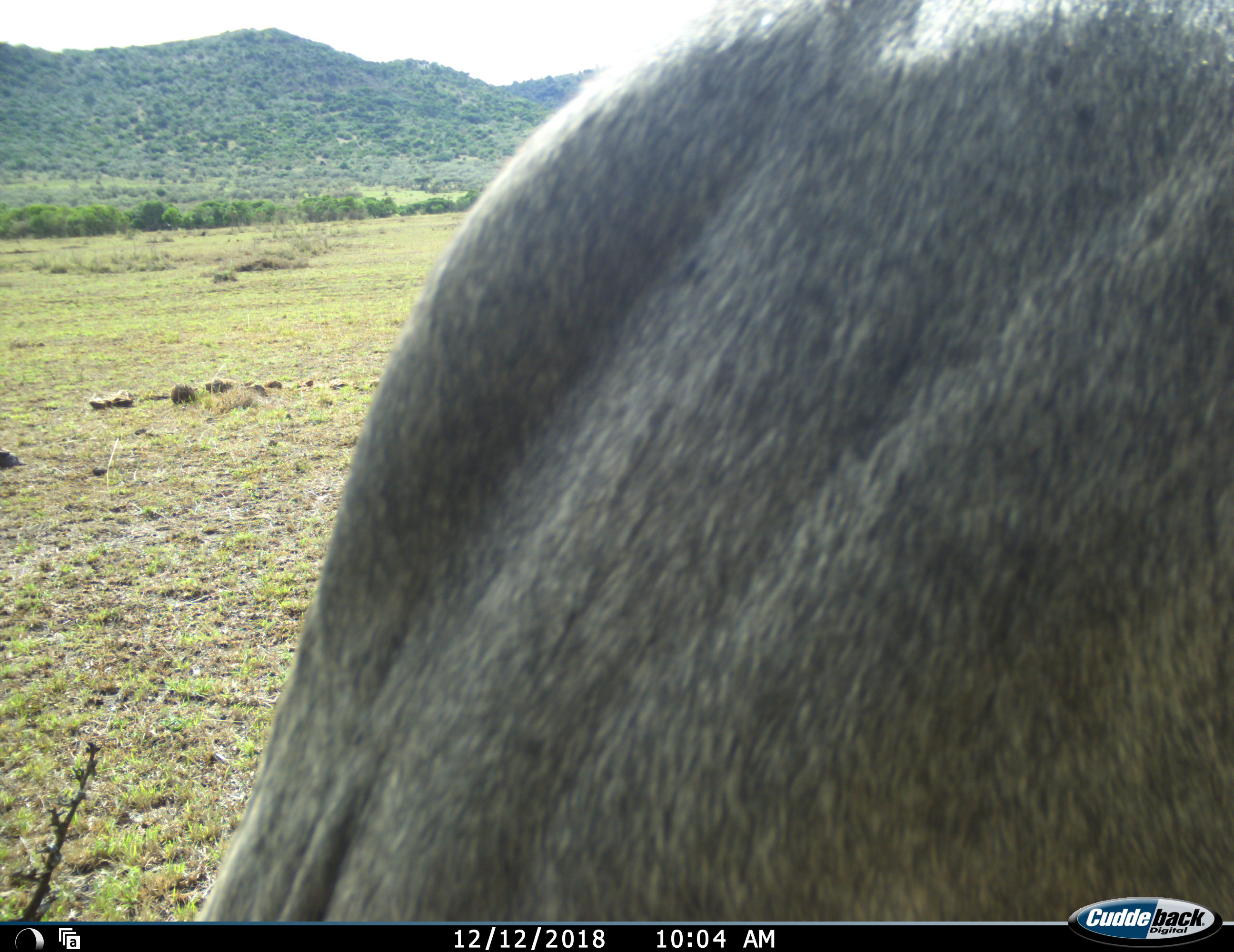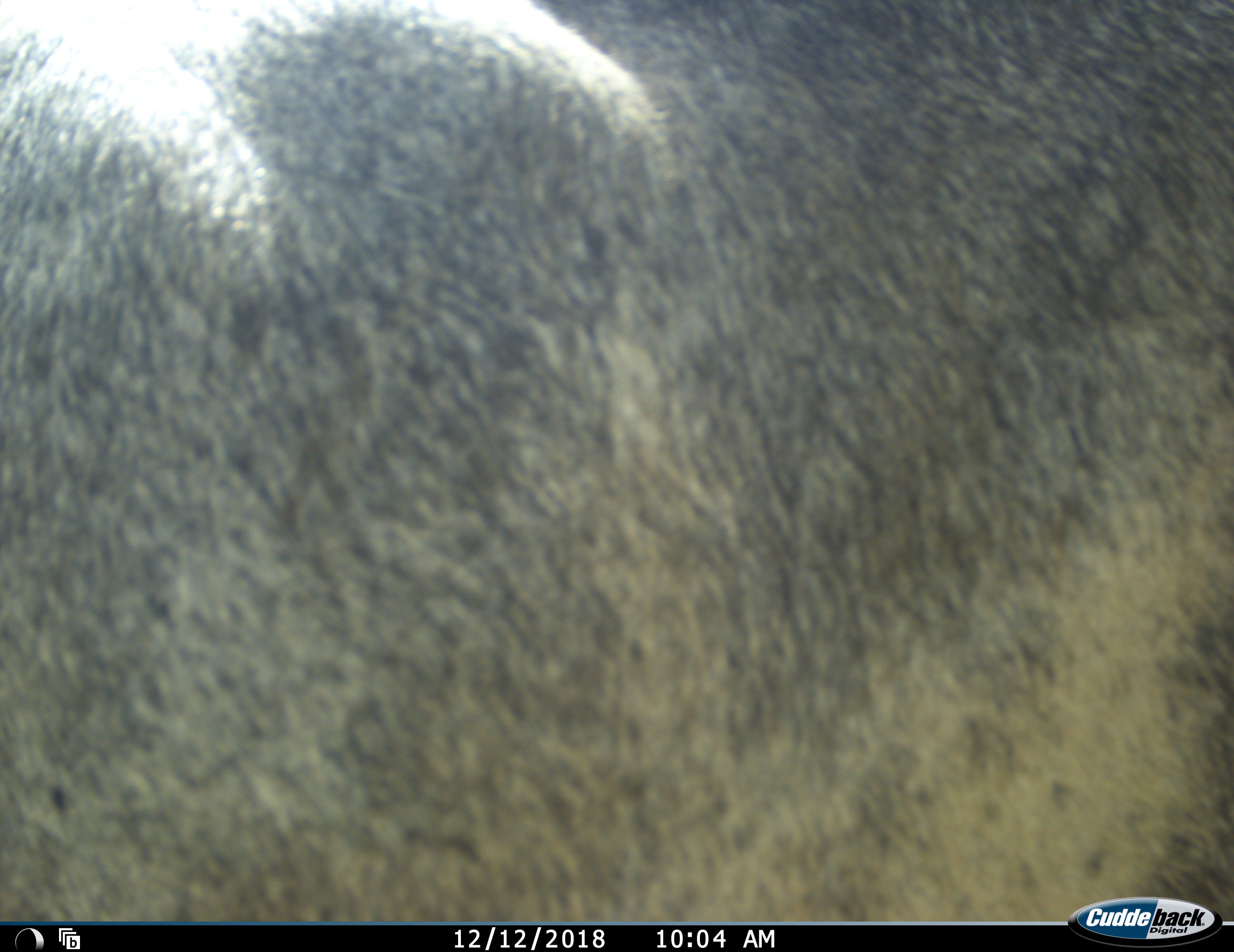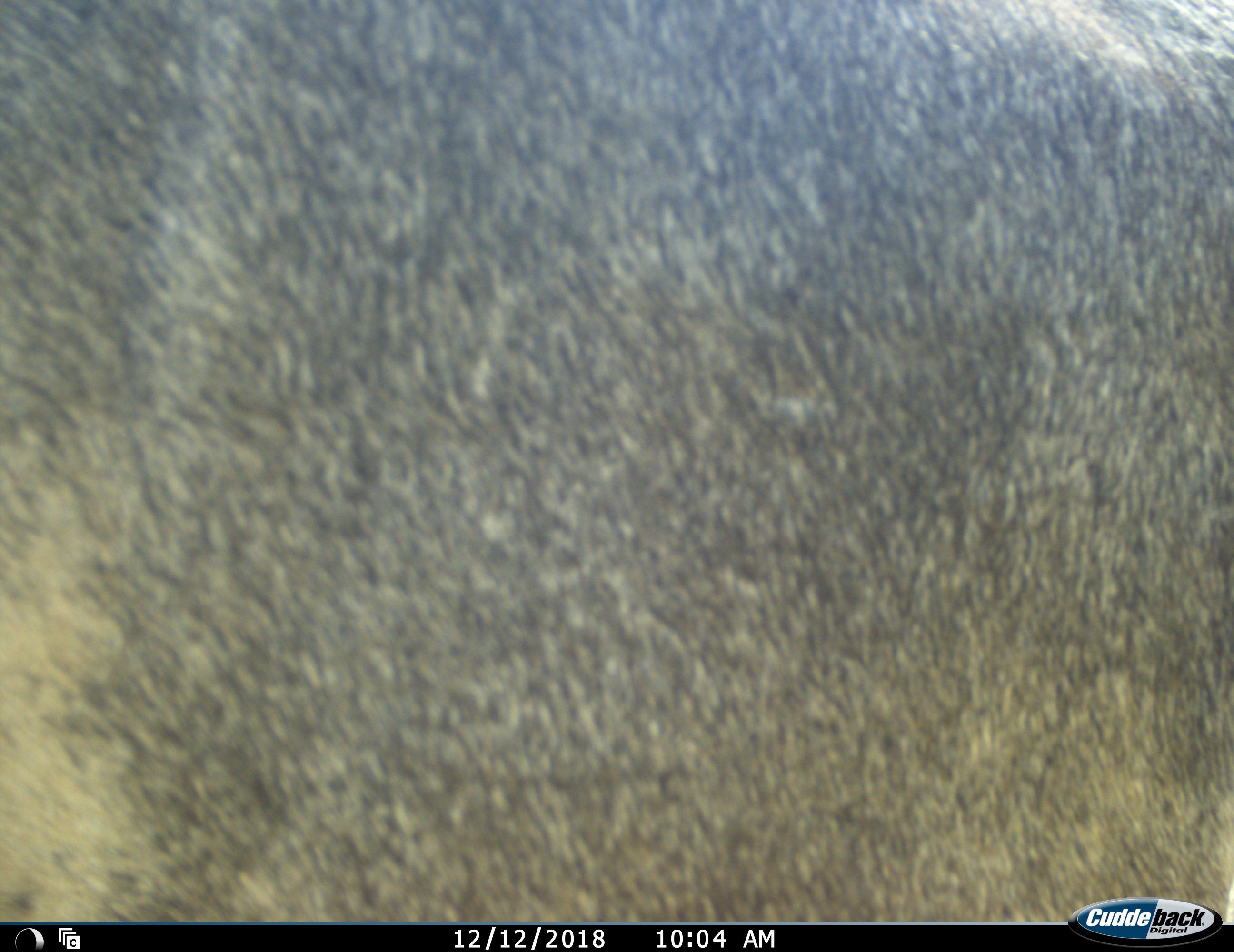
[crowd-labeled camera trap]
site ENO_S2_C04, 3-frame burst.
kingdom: Animalia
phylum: Chordata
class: Mammalia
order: Artiodactyla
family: Bovidae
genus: Connochaetes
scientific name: Connochaetes taurinus taurinus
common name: blue wildebeest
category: wildebeestblue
Wildebeestblue (blue wildebeest) (Connochaetes taurinus taurinus), count 1. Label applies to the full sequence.